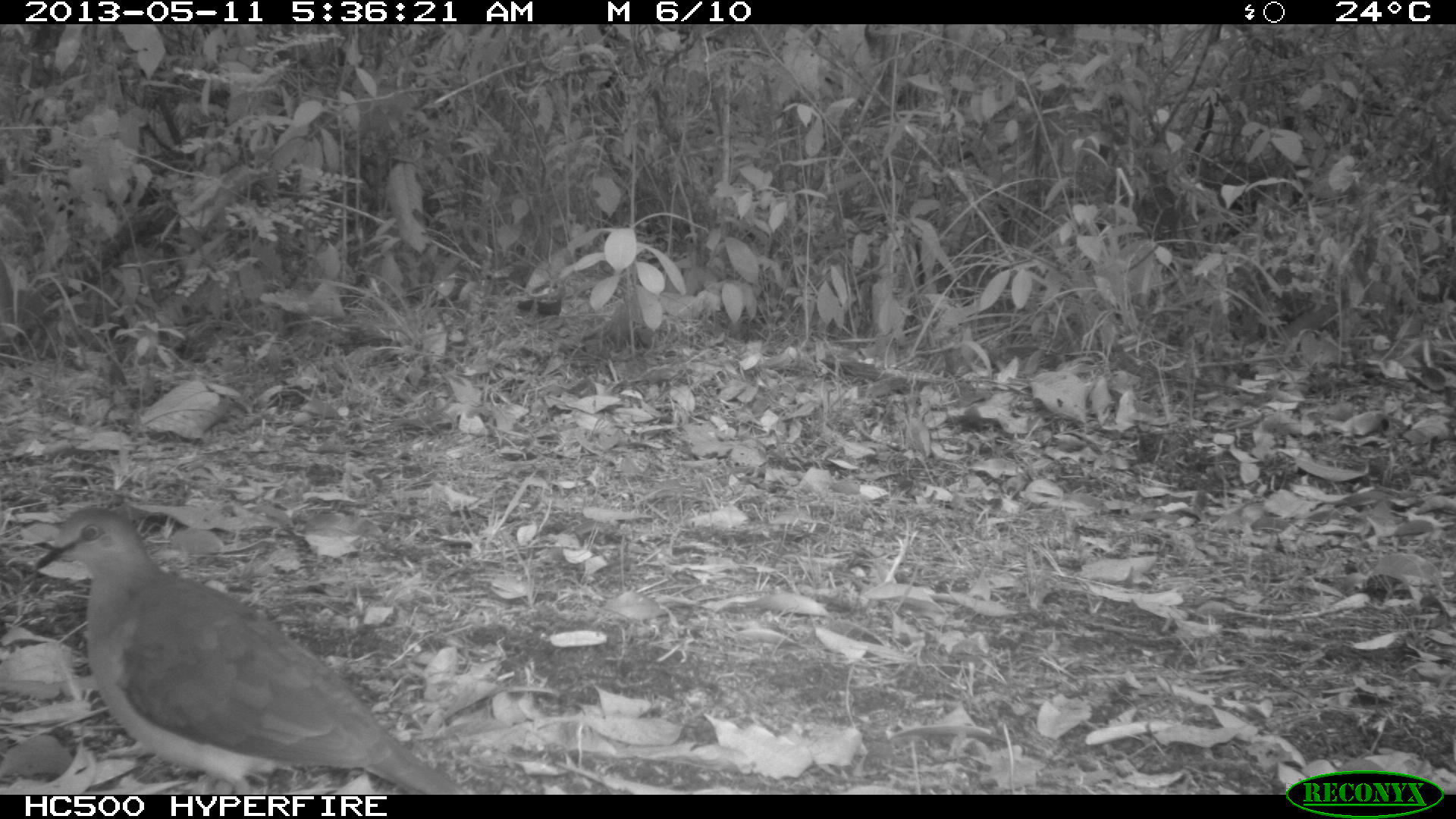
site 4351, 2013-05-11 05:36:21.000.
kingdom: Animalia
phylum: Chordata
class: Aves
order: Columbiformes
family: Columbidae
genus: Leptotila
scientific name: Leptotila plumbeiceps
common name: gray-headed dove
Leptotila plumbeiceps (gray-headed dove), count 1.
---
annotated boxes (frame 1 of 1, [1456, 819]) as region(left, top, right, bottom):
leptotila plumbeiceps: region(34, 506, 466, 792)